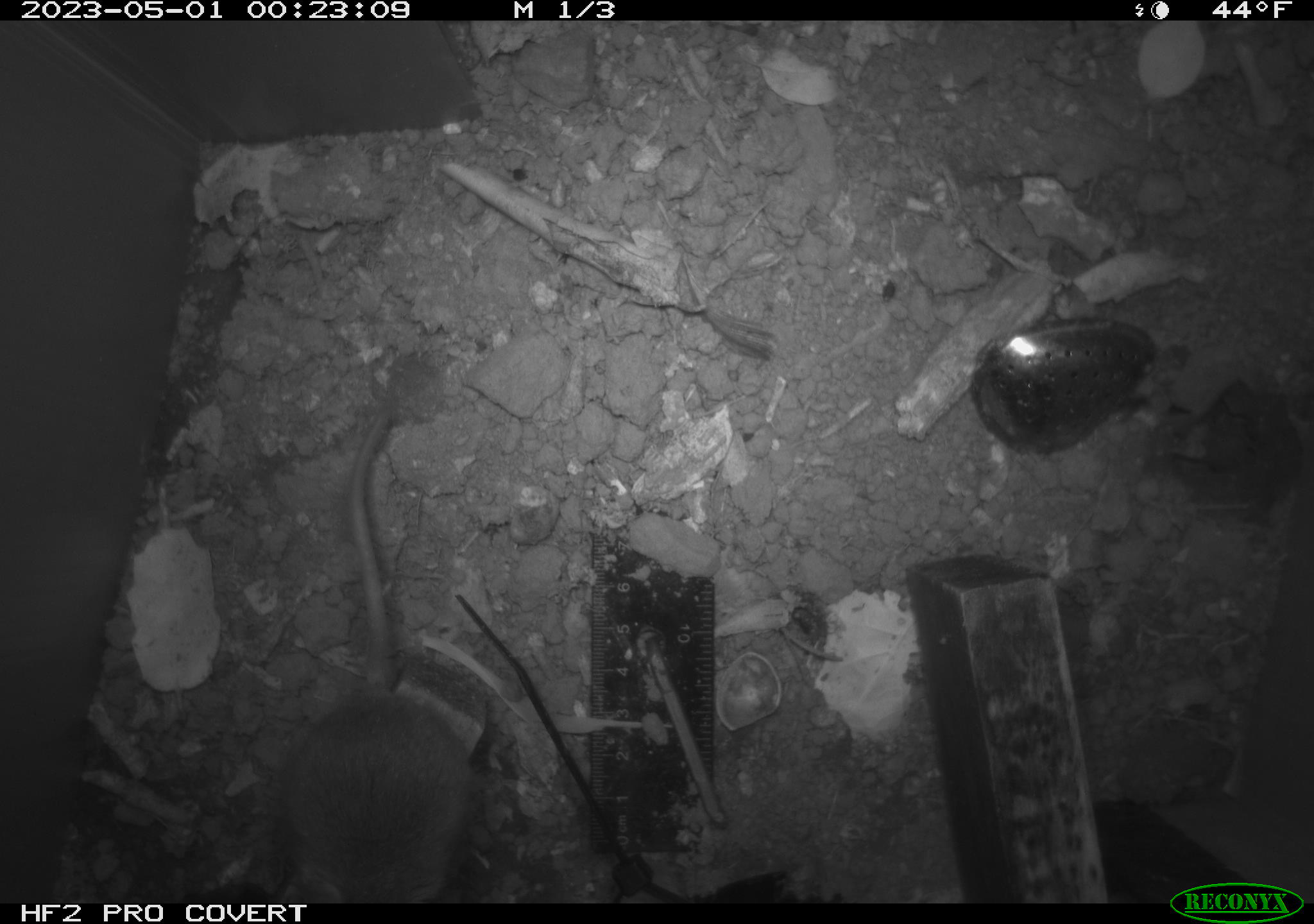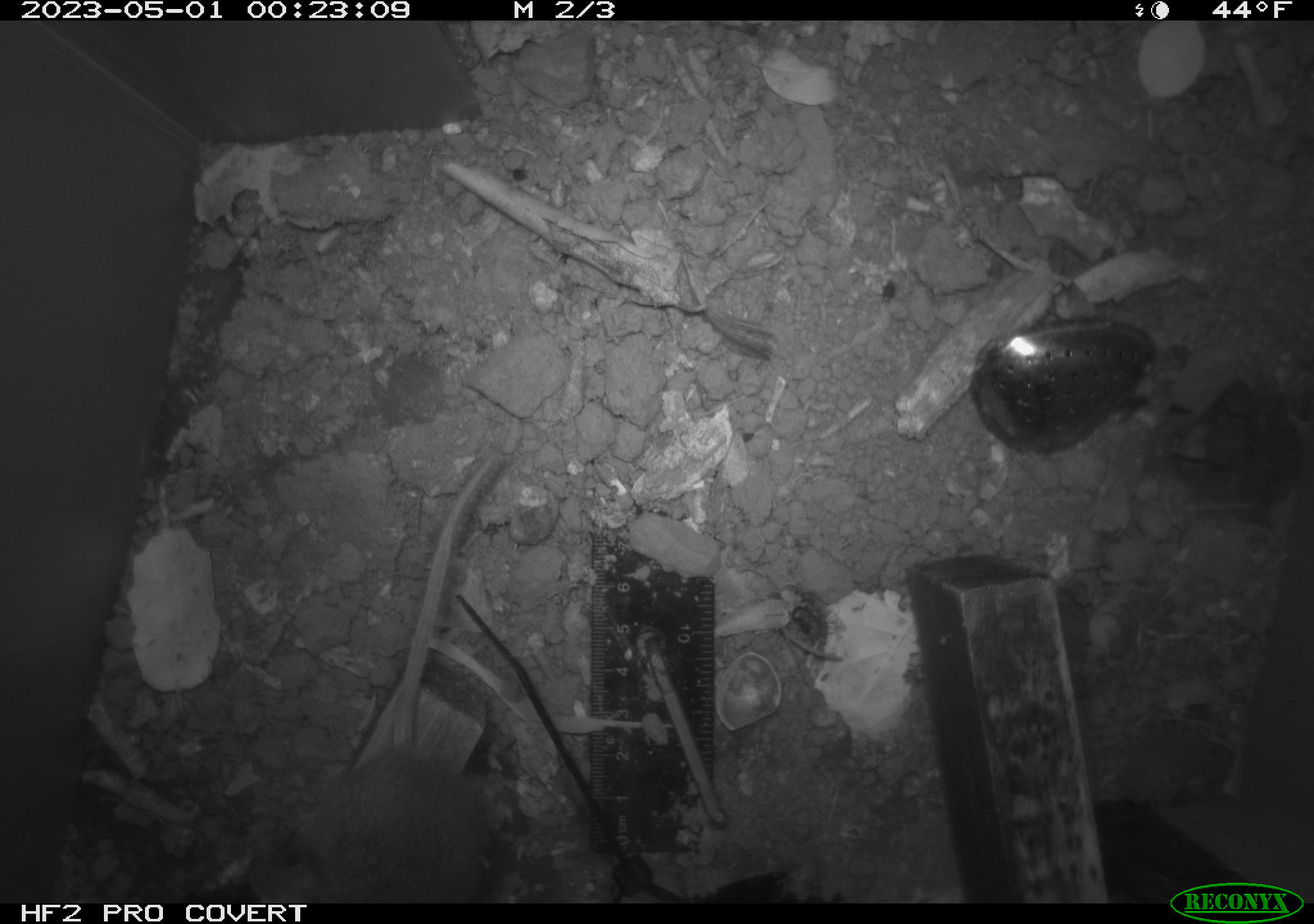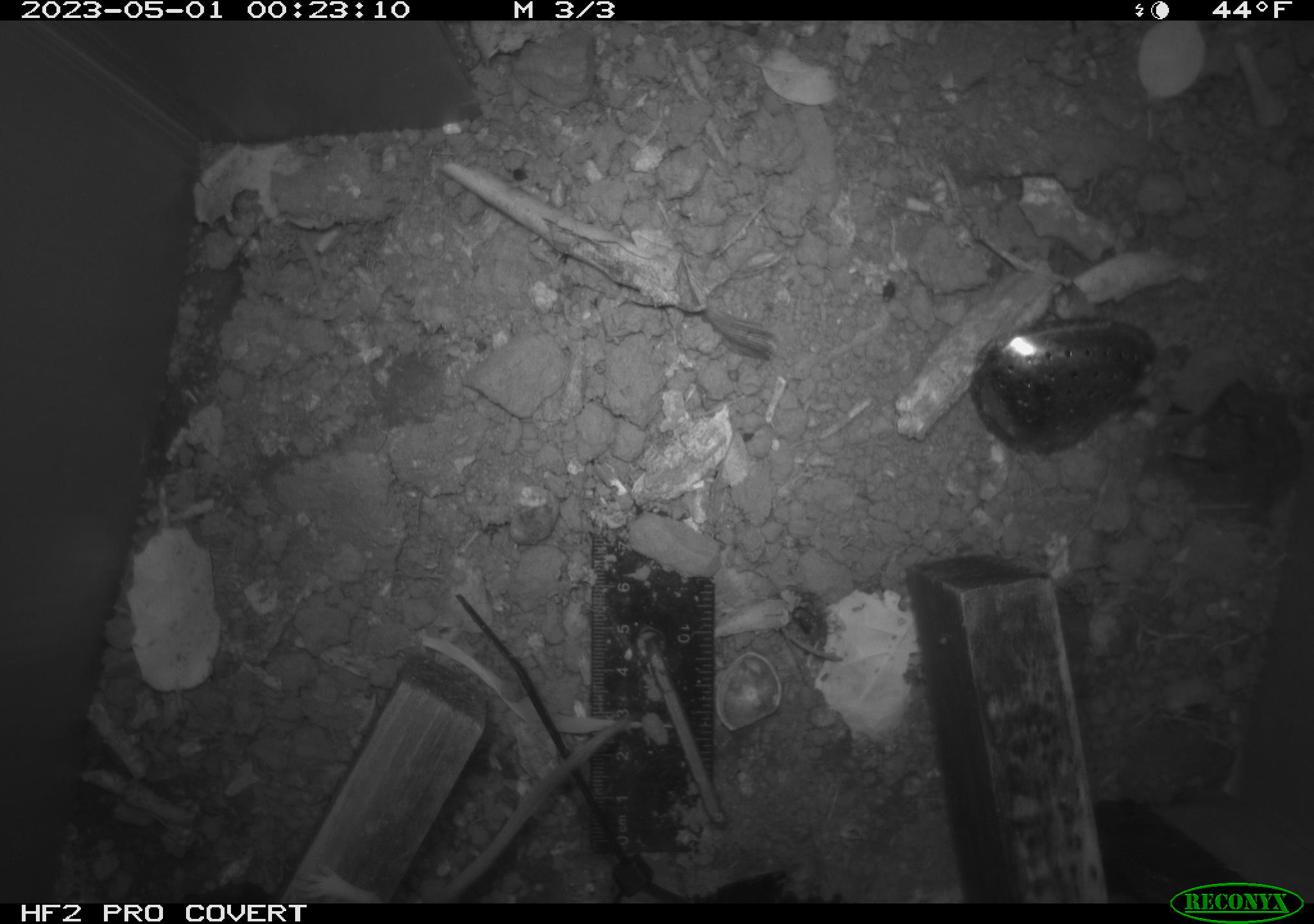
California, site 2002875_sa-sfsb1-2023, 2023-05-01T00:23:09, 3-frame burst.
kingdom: Animalia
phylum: Chordata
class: Mammalia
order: Rodentia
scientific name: Rodentia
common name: mouse species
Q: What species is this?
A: Mouse species (Rodentia).